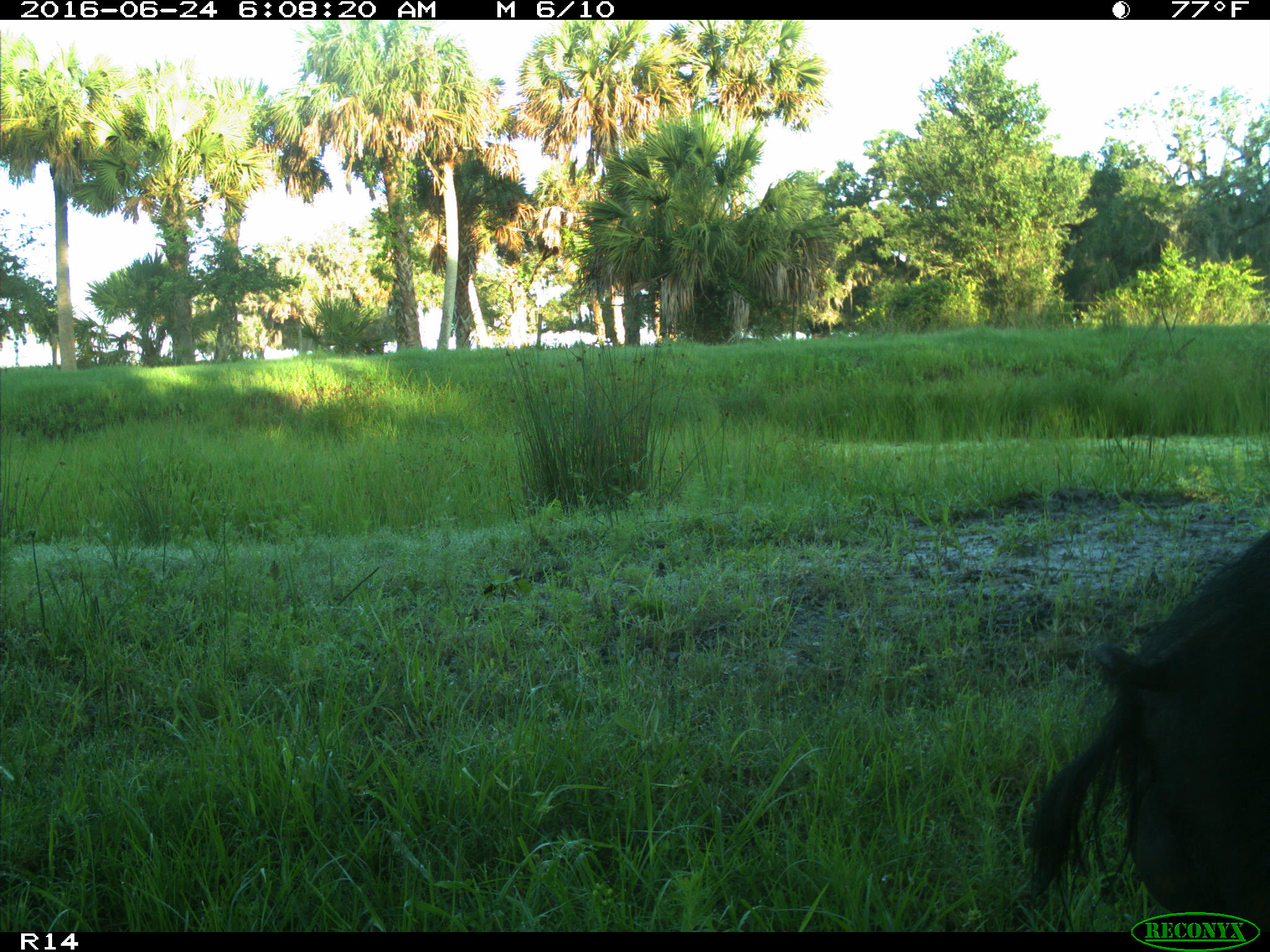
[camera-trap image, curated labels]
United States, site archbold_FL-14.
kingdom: Animalia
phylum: Chordata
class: Mammalia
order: Artiodactyla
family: Suidae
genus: Sus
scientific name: Sus scrofa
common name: wild boar